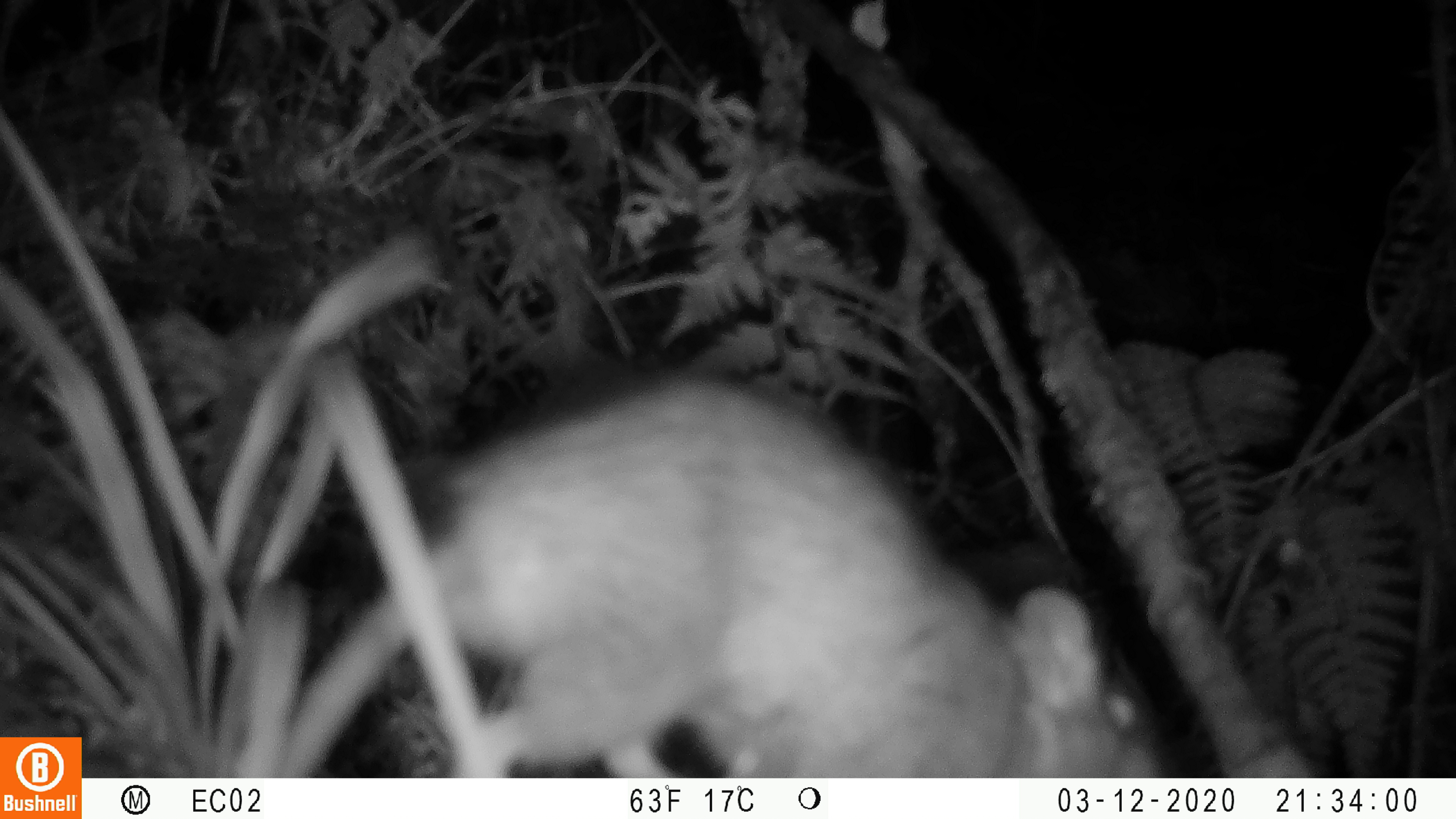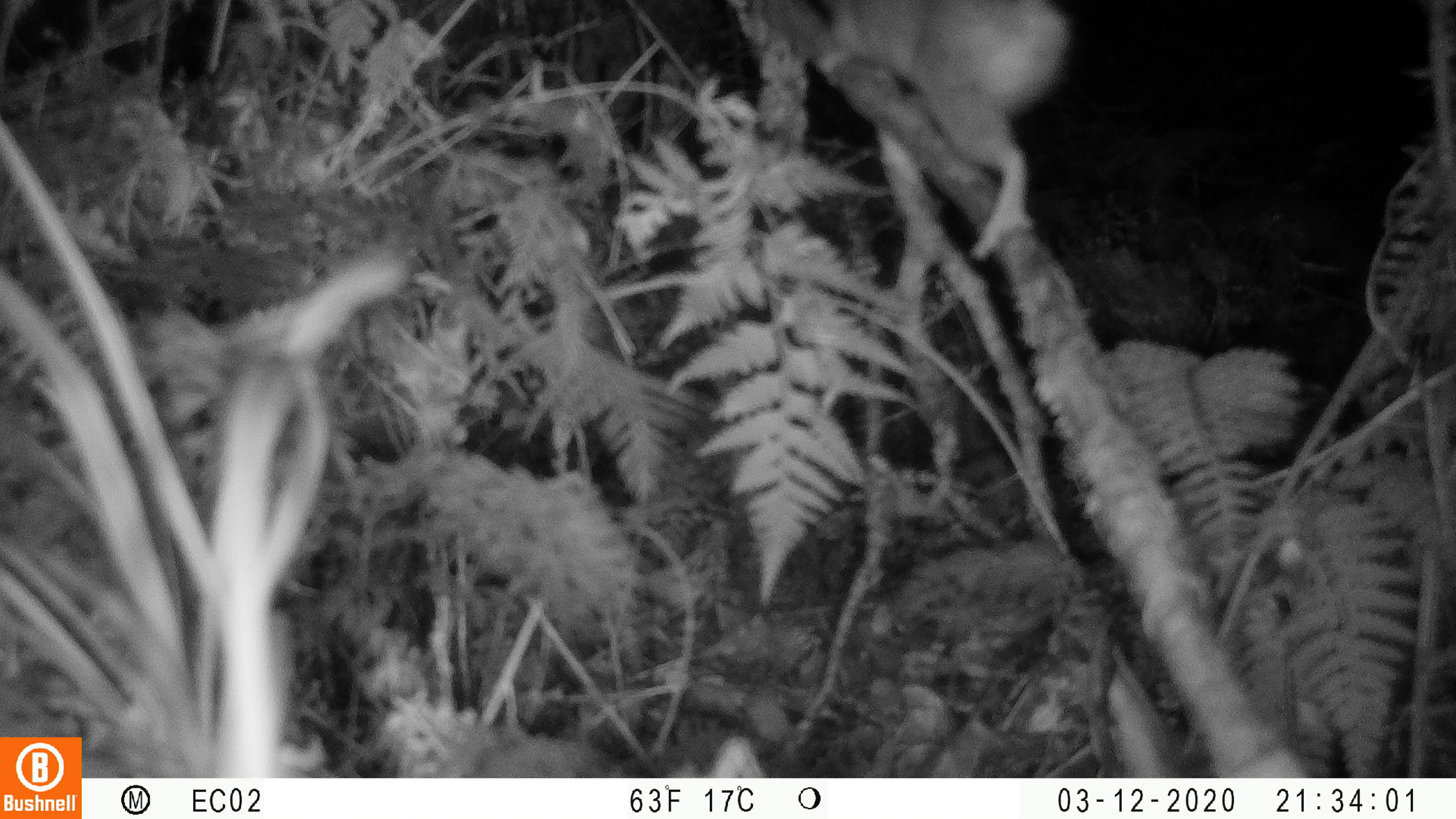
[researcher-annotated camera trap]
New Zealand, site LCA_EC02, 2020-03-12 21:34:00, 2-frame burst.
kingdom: Animalia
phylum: Chordata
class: Mammalia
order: Rodentia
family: Muridae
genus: Rattus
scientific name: Rattus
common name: rat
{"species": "rat (Rattus)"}